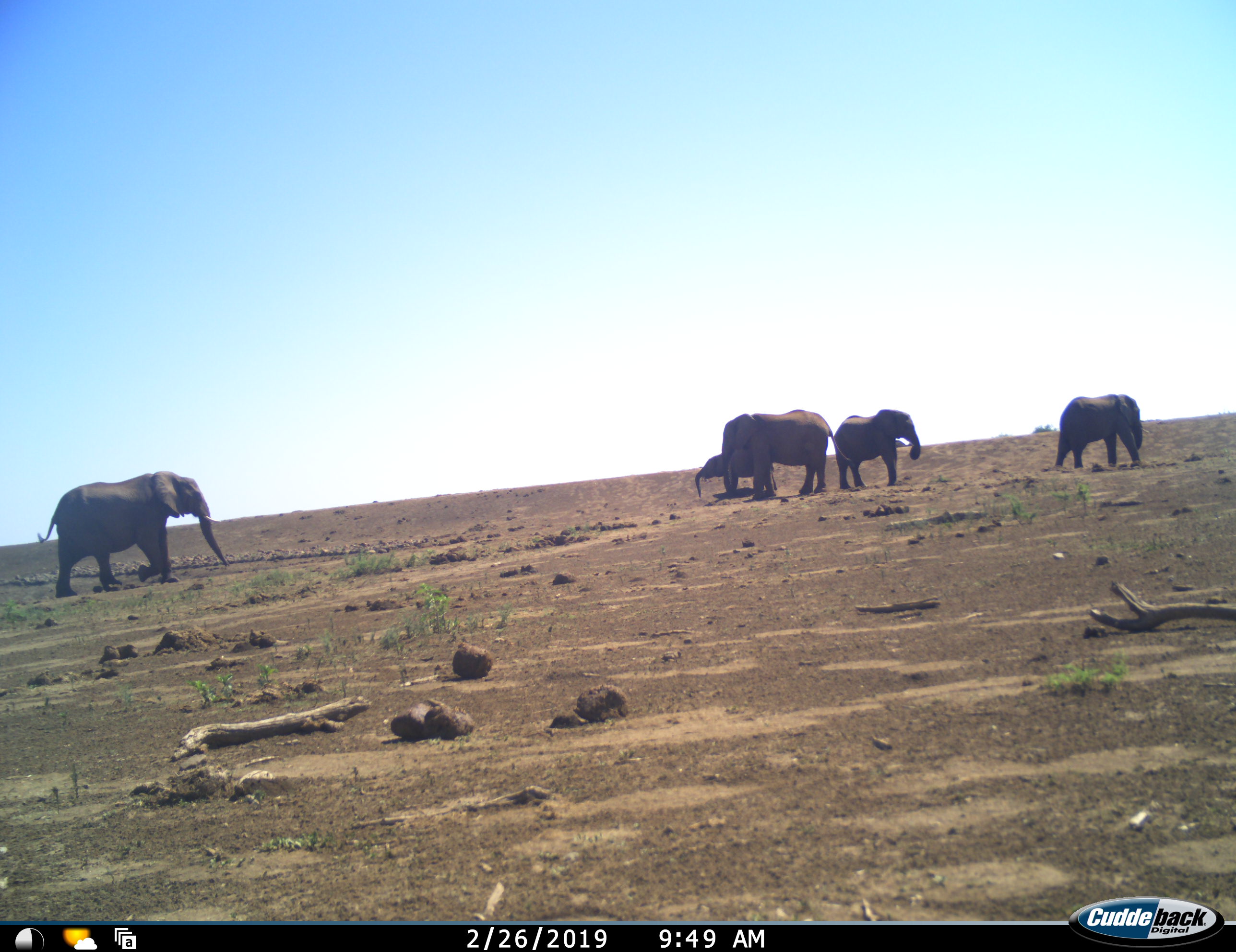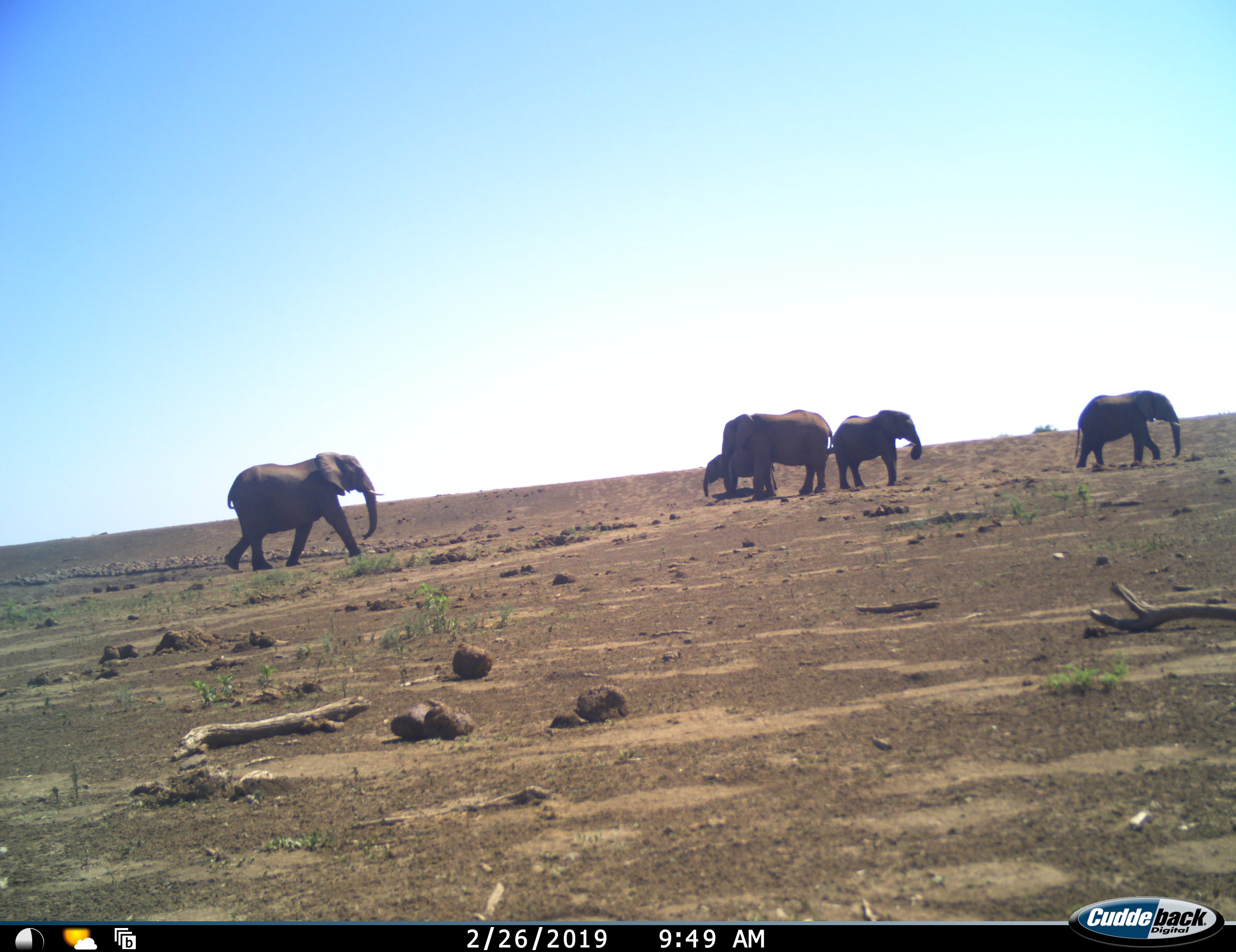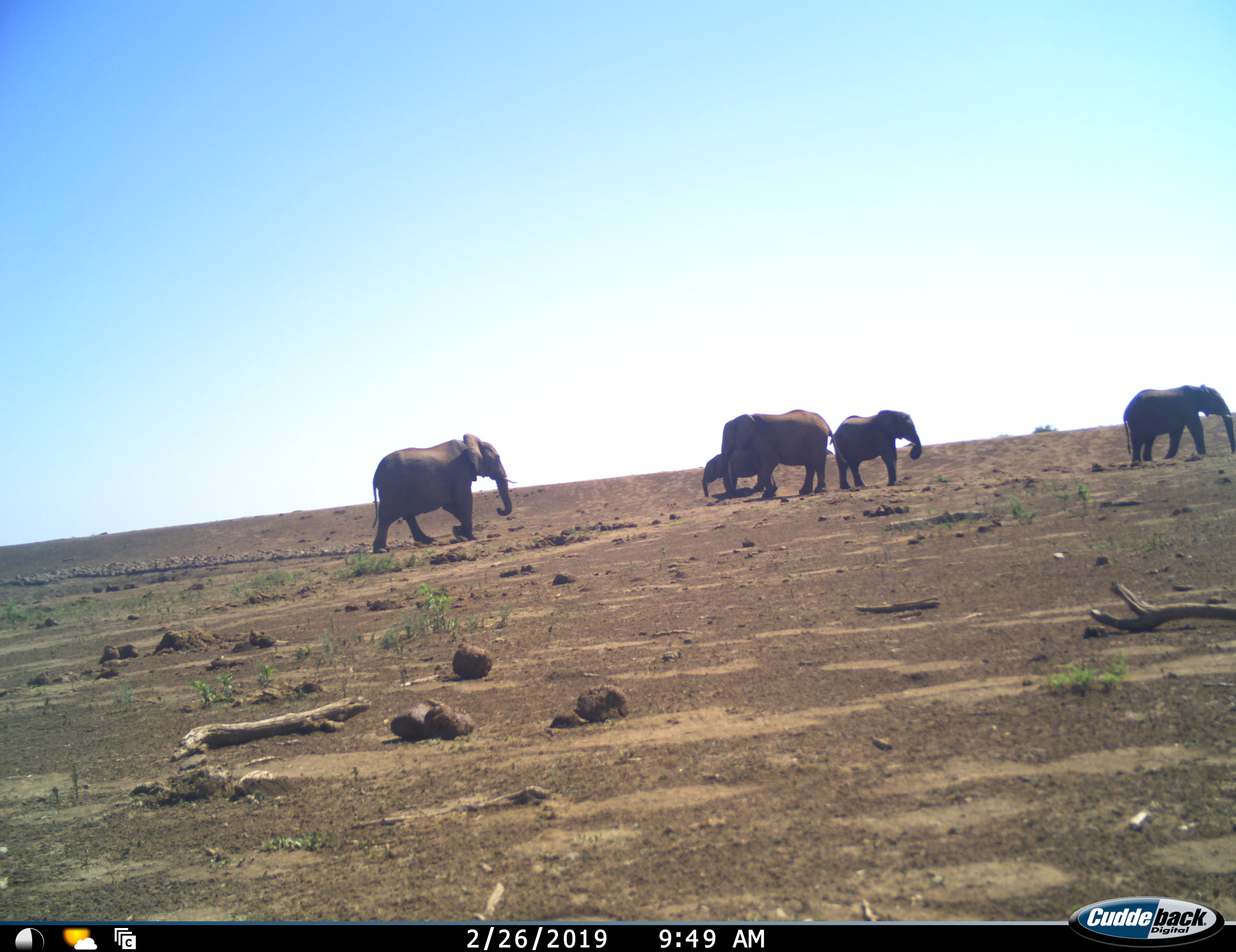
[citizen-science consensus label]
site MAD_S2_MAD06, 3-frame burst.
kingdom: Animalia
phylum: Chordata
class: Mammalia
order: Proboscidea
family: Elephantidae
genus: Loxodonta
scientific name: Loxodonta africana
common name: african bush elephant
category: elephant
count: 5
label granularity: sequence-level